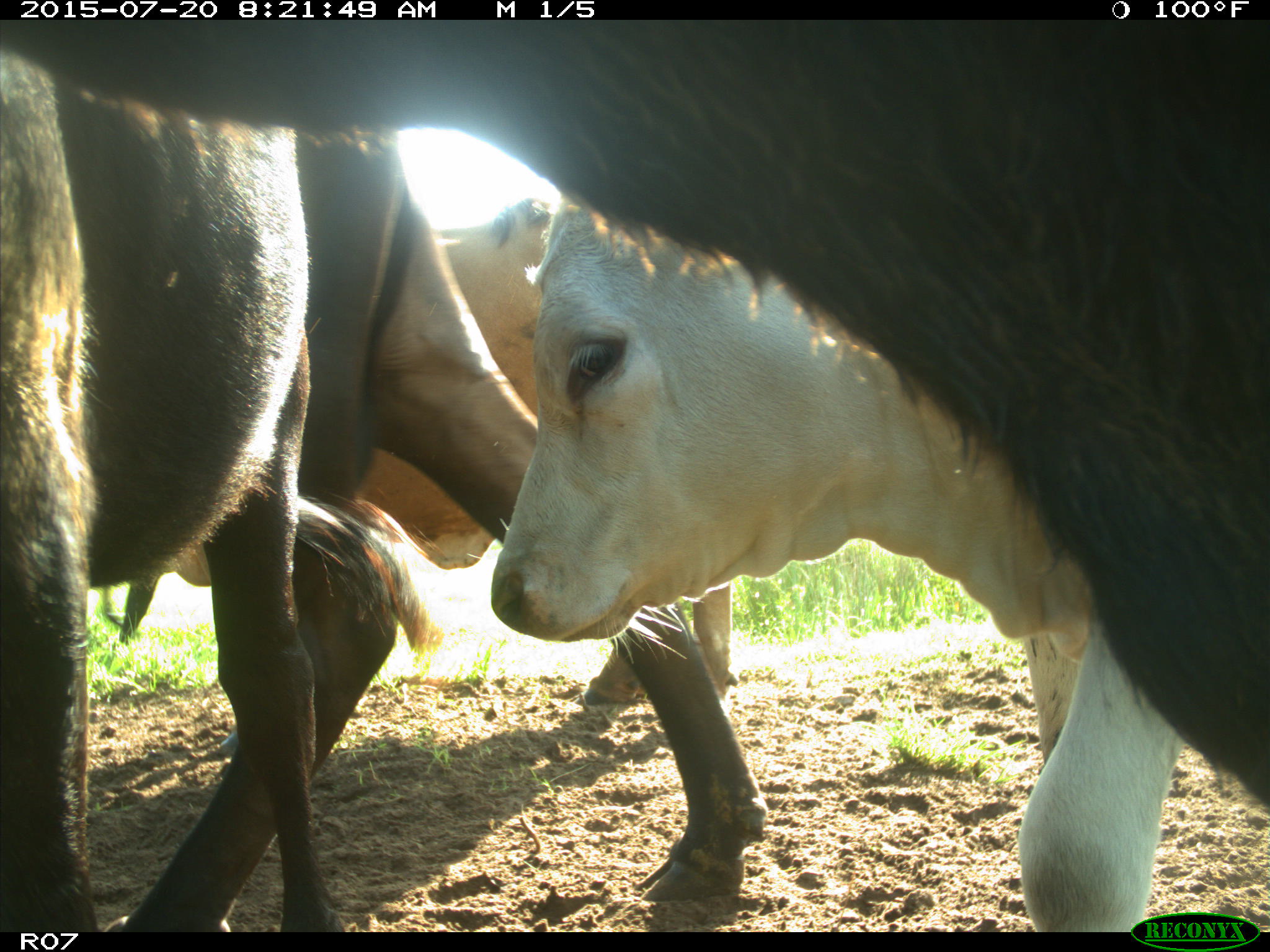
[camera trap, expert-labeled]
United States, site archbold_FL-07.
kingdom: Animalia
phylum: Chordata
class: Mammalia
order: Artiodactyla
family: Bovidae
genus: Bos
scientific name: Bos taurus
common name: domestic cow